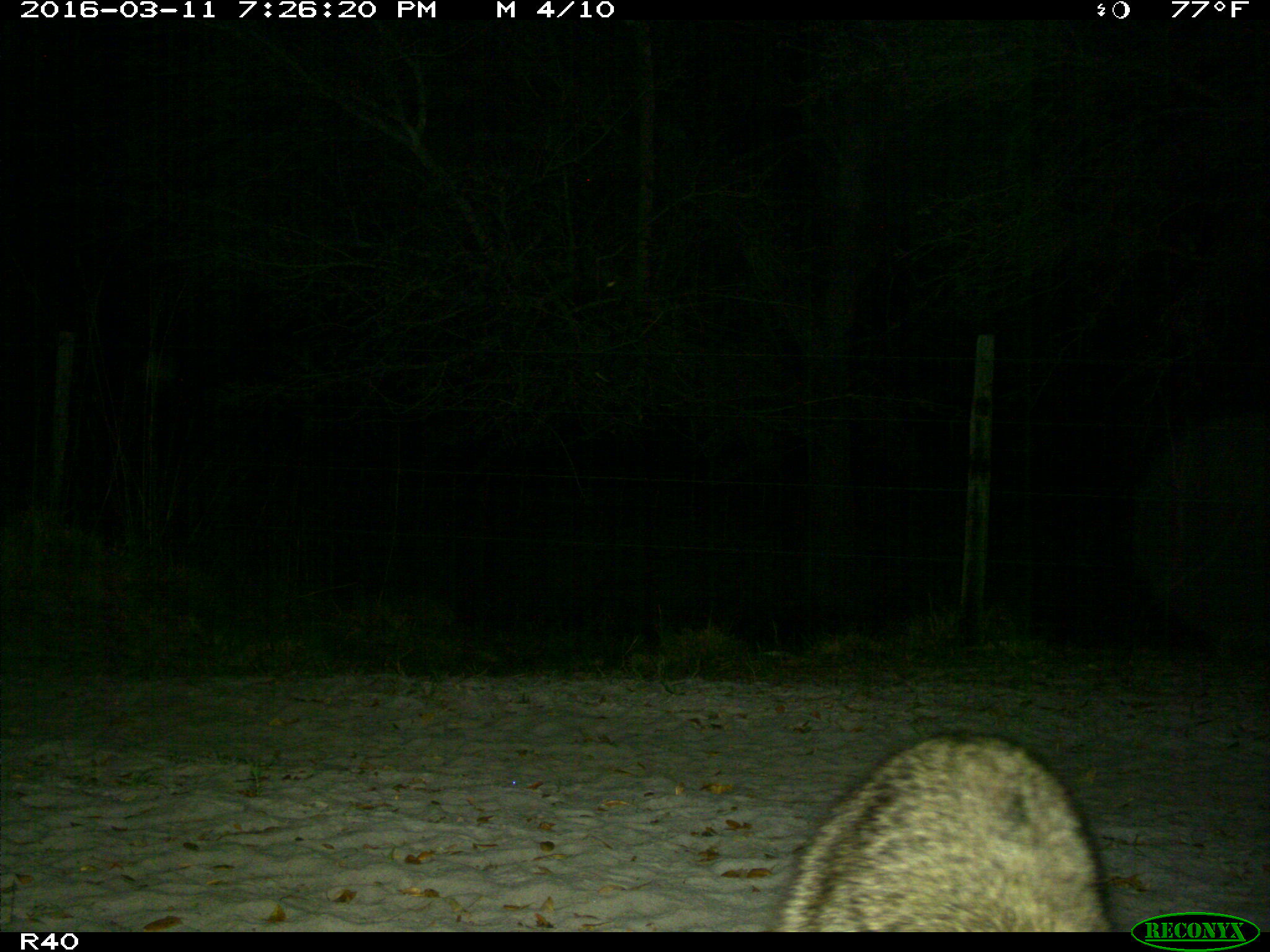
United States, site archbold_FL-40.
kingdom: Animalia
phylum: Chordata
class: Mammalia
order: Carnivora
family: Procyonidae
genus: Procyon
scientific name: Procyon lotor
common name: common raccoon